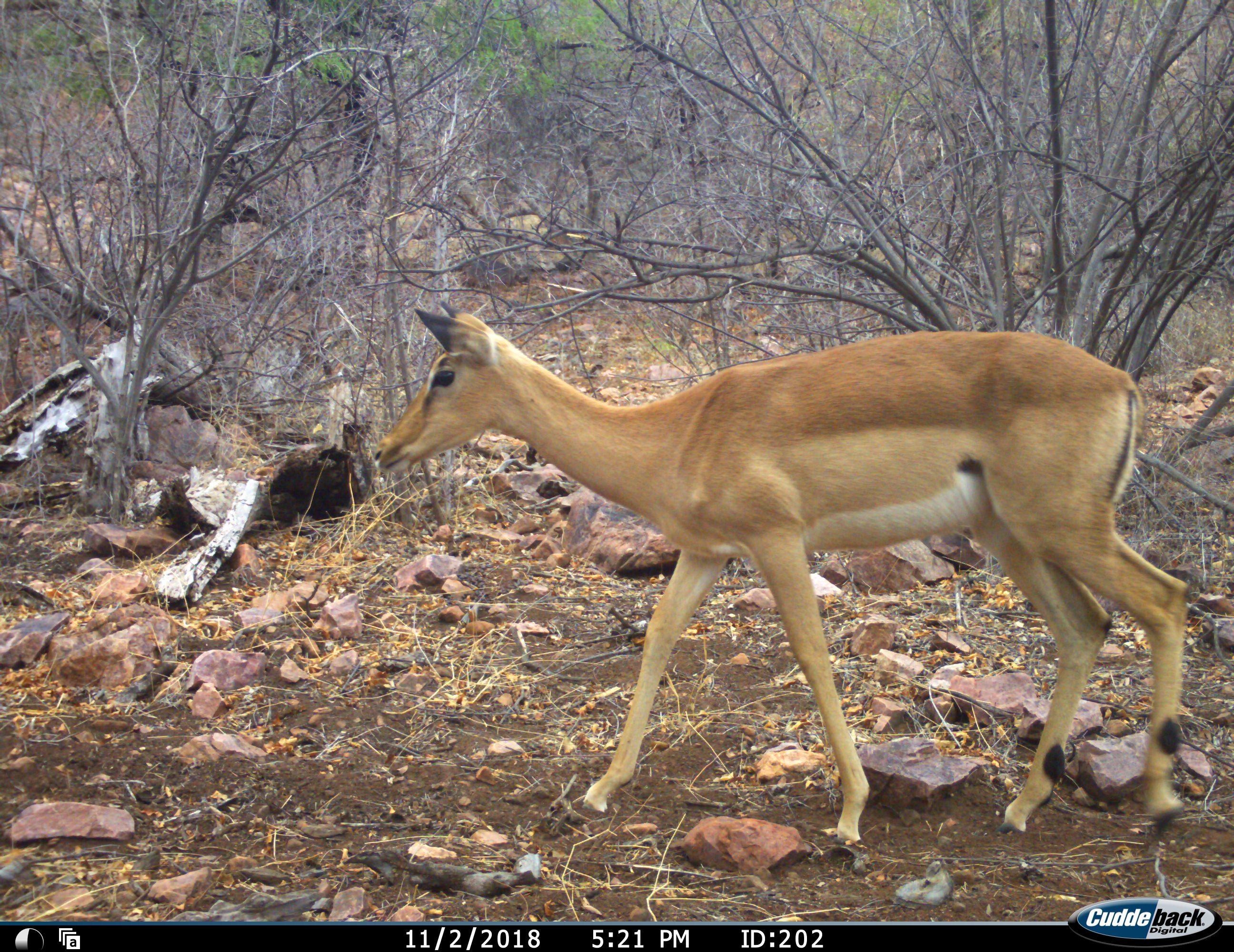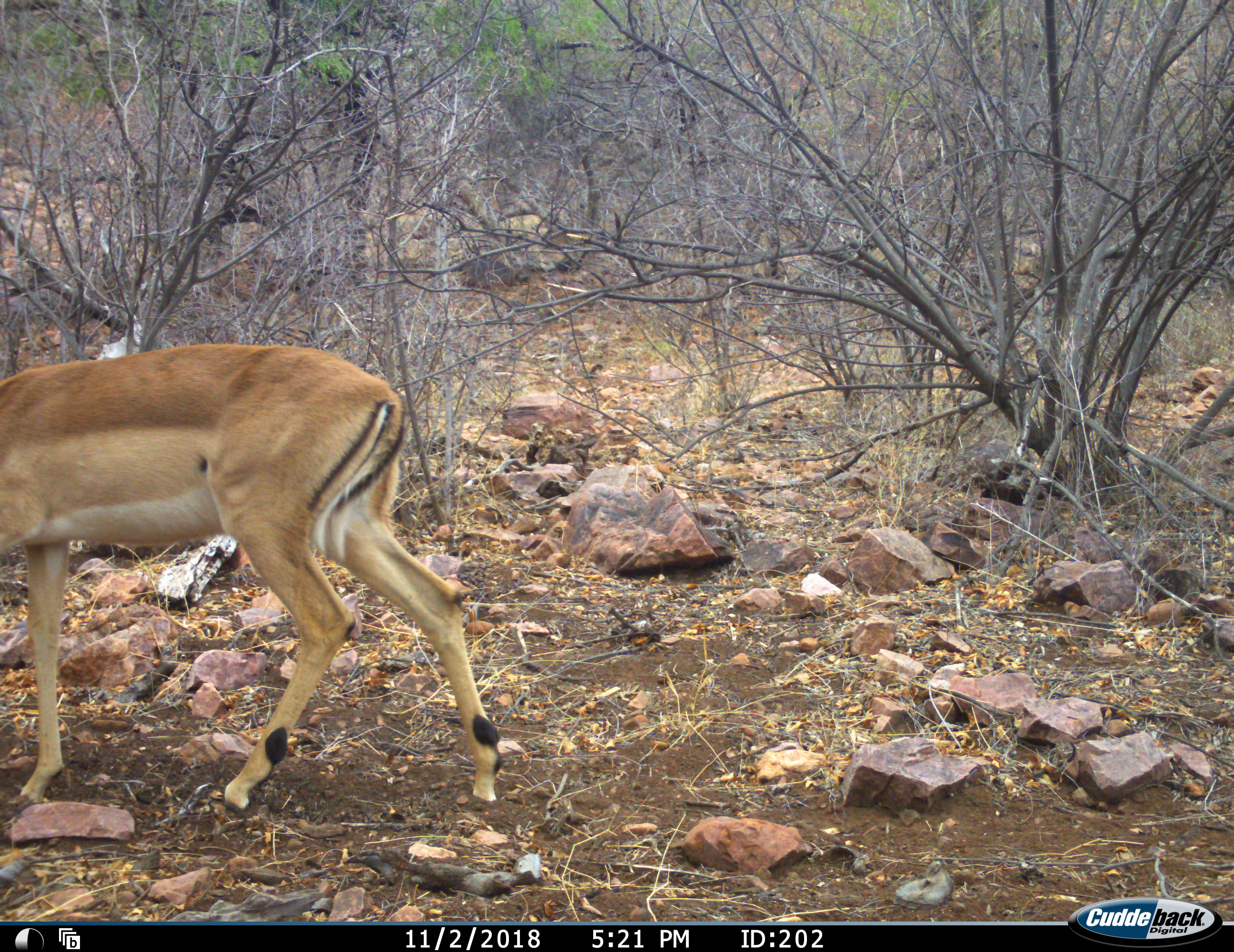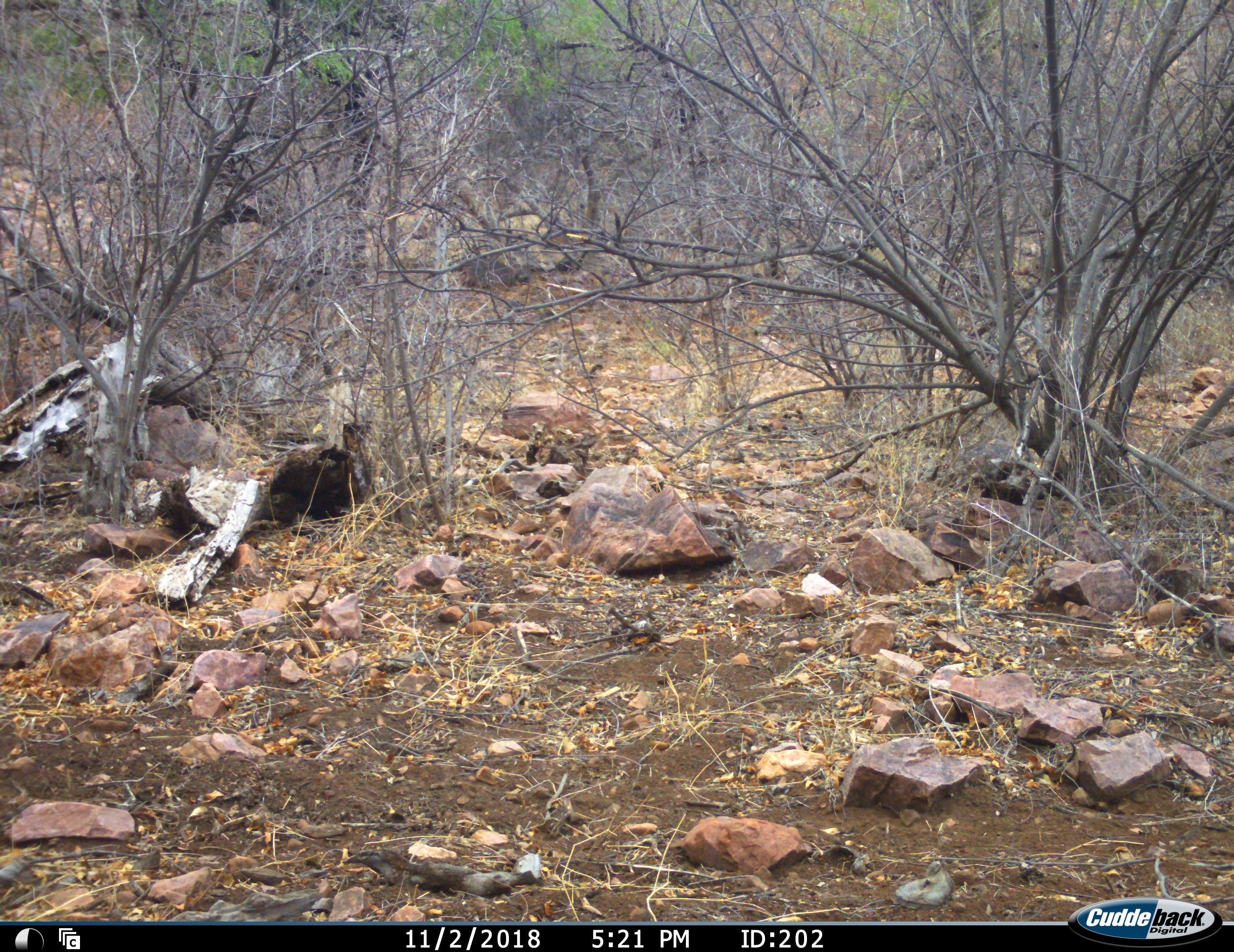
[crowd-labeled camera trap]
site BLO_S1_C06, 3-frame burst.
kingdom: Animalia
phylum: Chordata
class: Mammalia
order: Artiodactyla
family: Bovidae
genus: Aepyceros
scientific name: Aepyceros melampus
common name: impala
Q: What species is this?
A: Impala (Aepyceros melampus).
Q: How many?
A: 1.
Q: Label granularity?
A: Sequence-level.